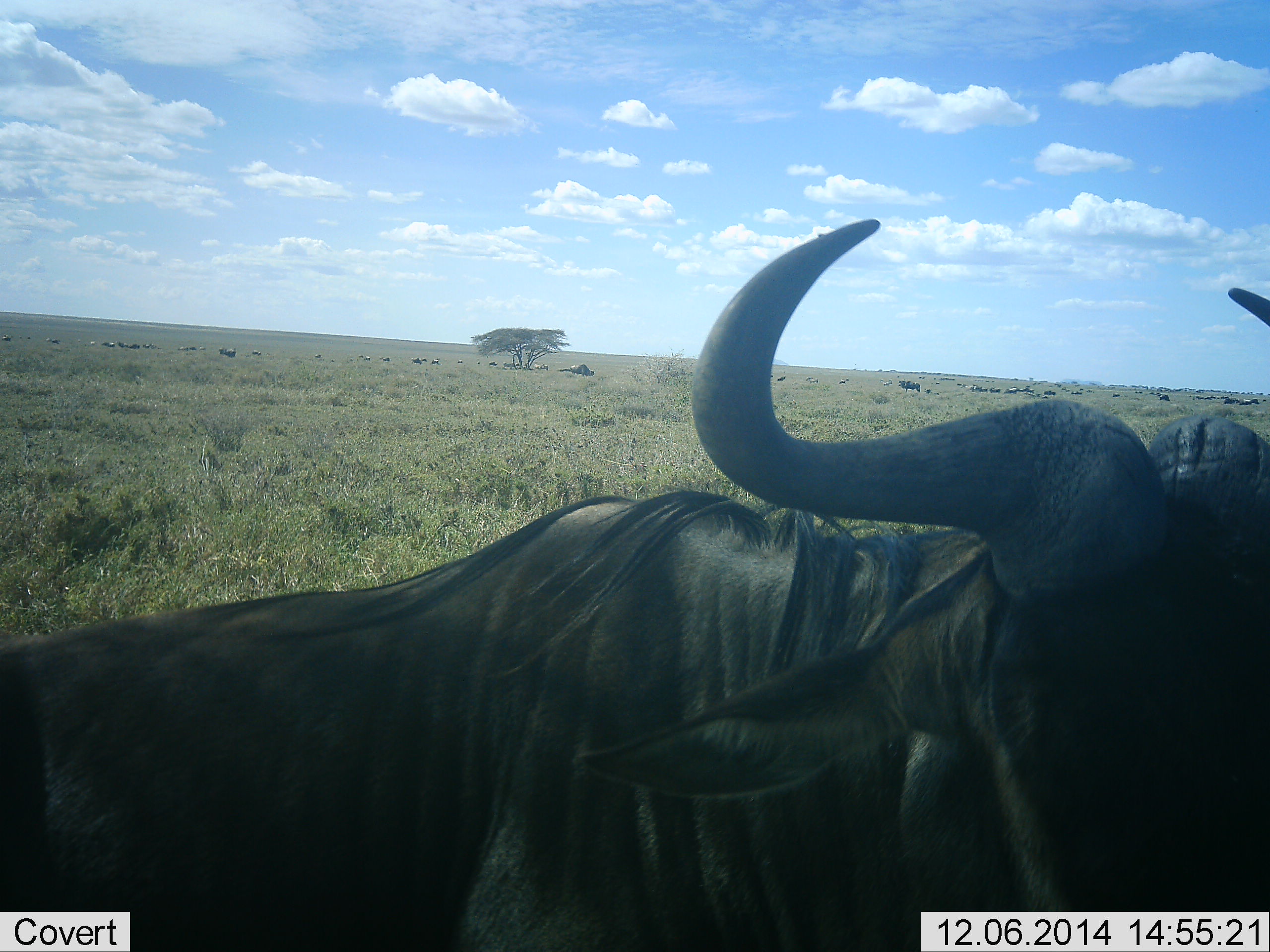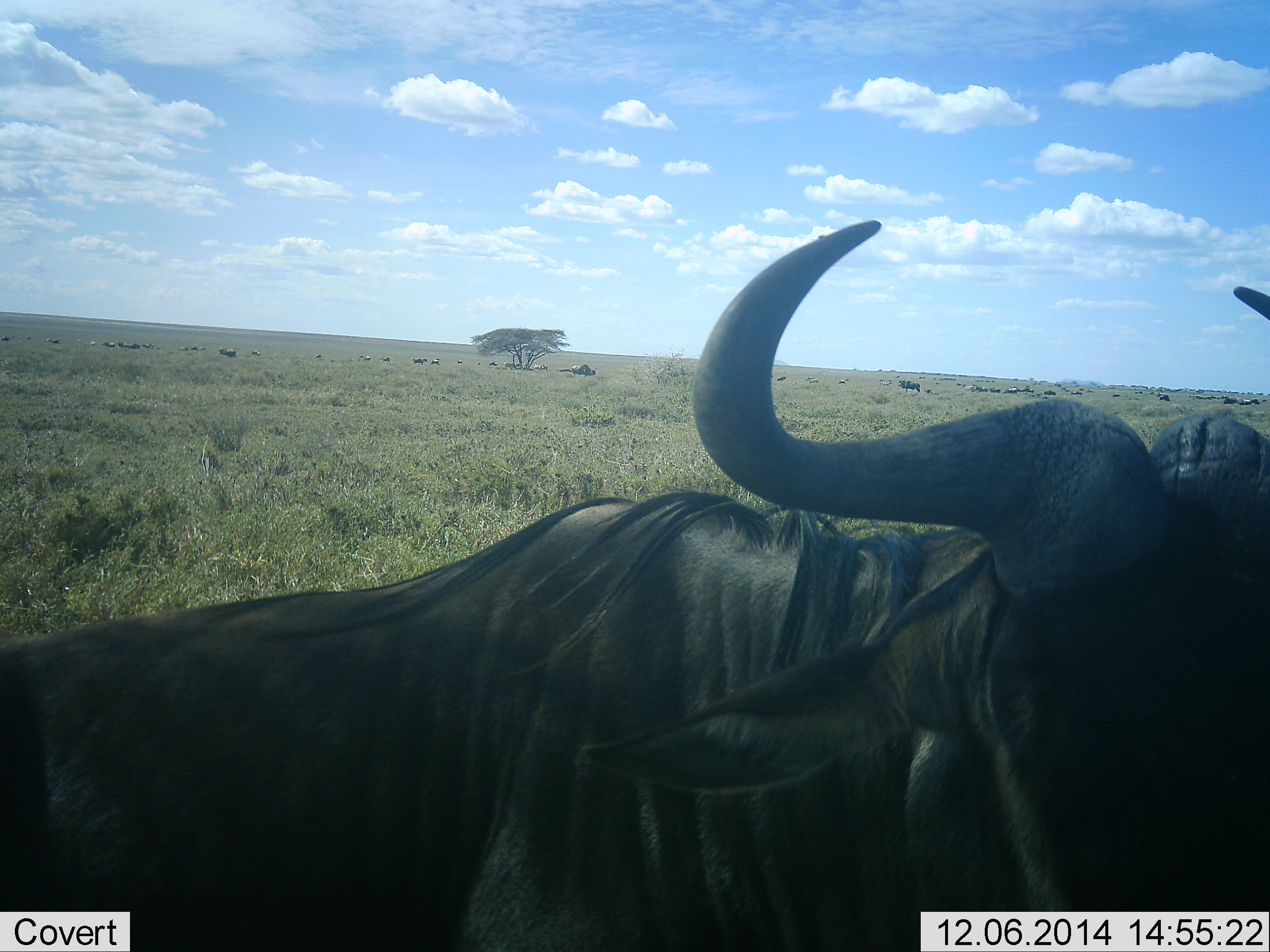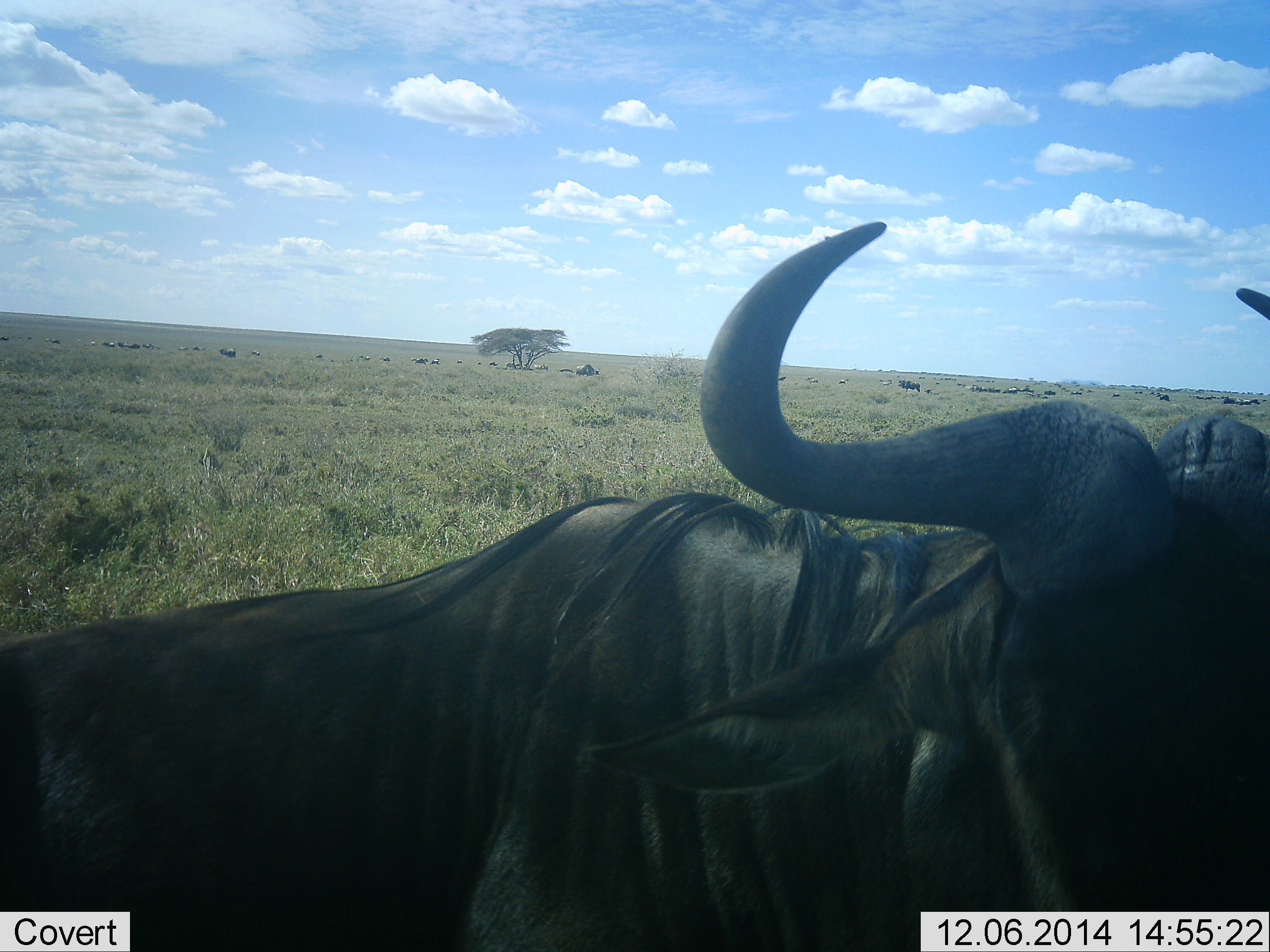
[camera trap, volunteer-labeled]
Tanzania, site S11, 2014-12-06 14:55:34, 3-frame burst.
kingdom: Animalia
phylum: Chordata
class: Mammalia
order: Artiodactyla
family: Bovidae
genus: Connochaetes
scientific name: Connochaetes taurinus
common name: blue wildebeest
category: wildebeest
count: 11-50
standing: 70%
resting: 10%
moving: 20%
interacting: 0%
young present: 0%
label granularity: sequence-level